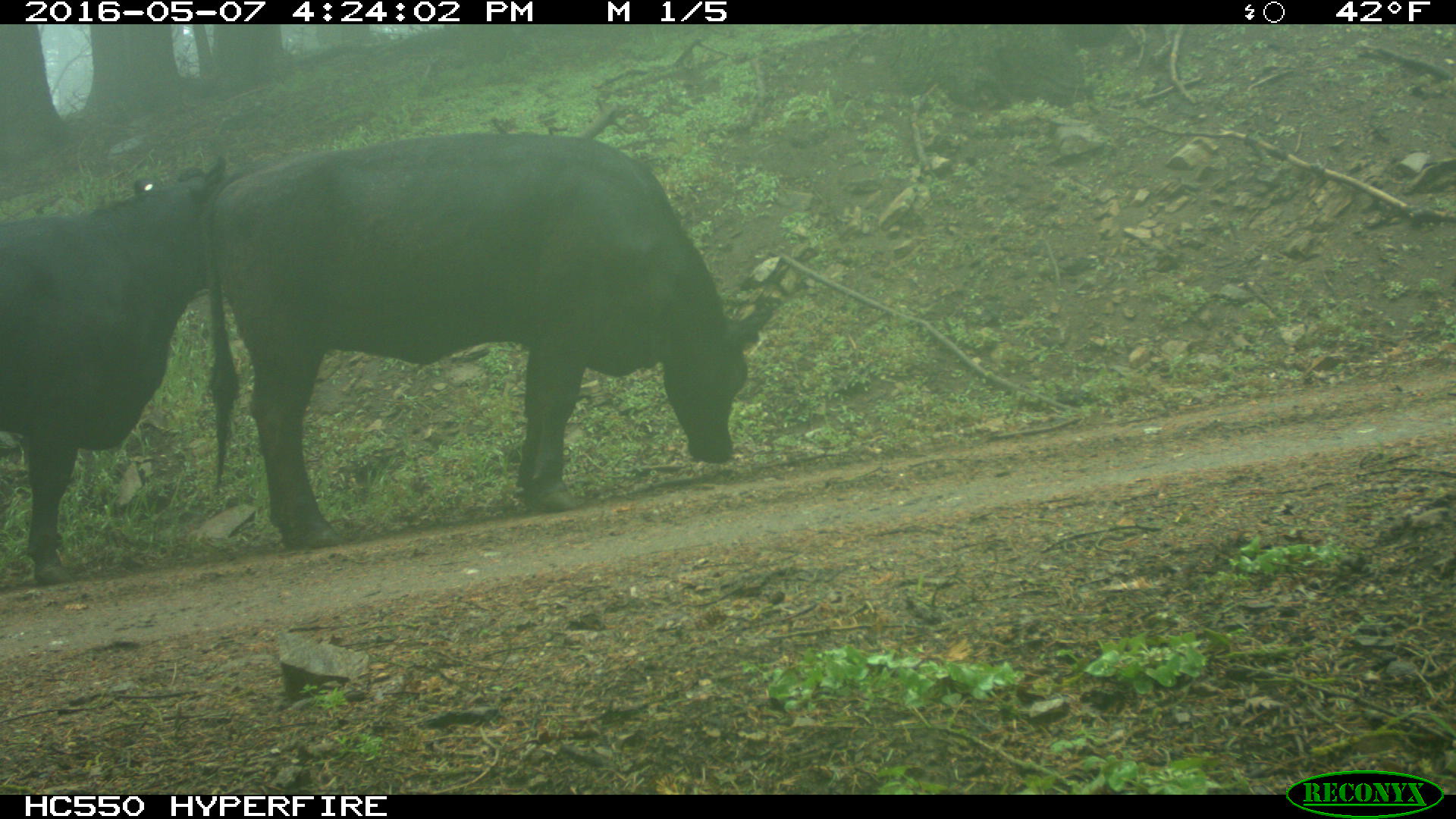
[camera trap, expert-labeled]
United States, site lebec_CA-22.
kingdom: Animalia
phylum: Chordata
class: Mammalia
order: Artiodactyla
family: Bovidae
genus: Bos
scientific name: Bos taurus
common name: domestic cow